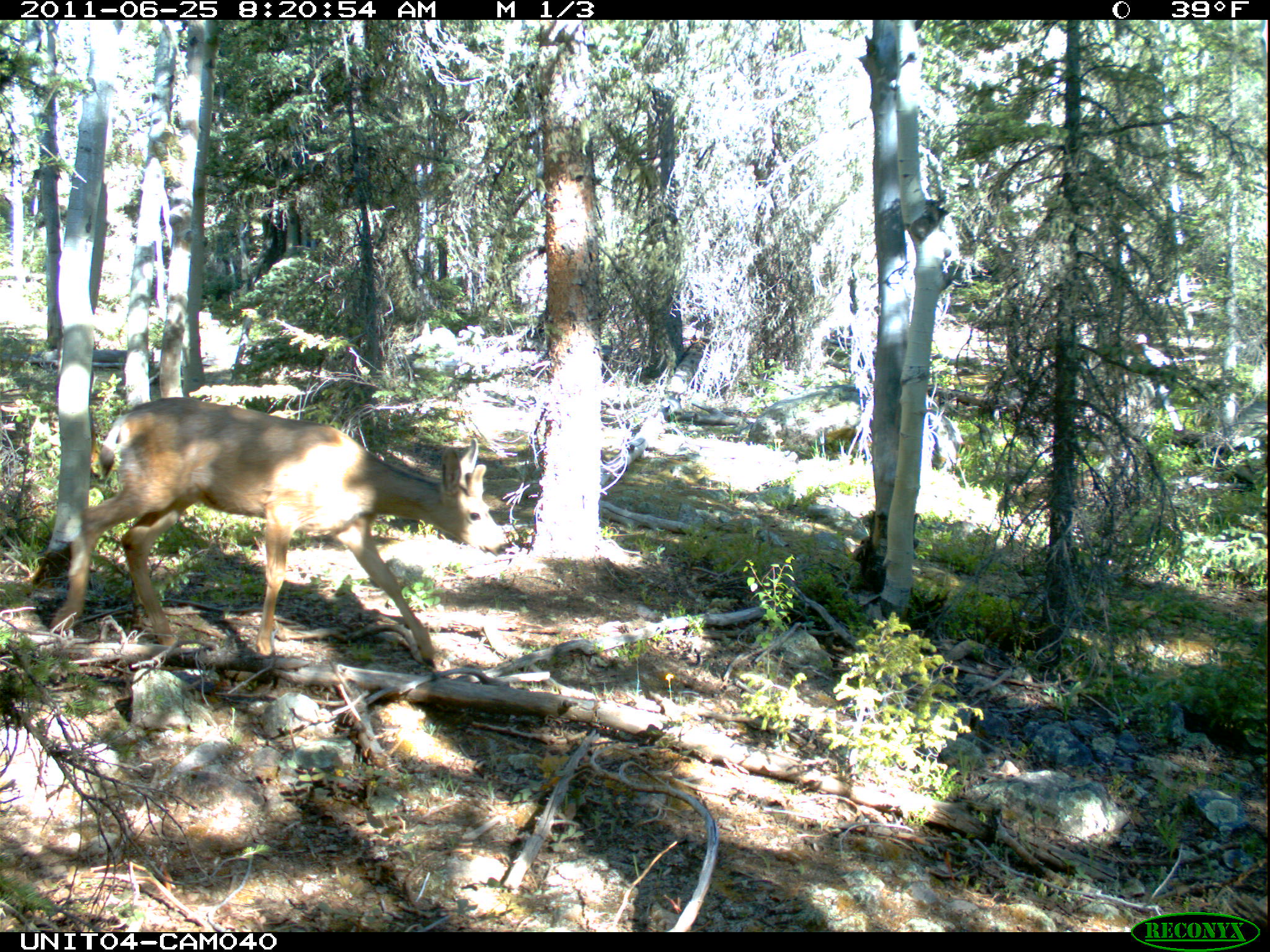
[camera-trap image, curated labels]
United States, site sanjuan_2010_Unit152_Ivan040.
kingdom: Animalia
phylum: Chordata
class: Mammalia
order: Artiodactyla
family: Cervidae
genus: Odocoileus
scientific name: Odocoileus hemionus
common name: mule deer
Odocoileus hemionus (mule deer).